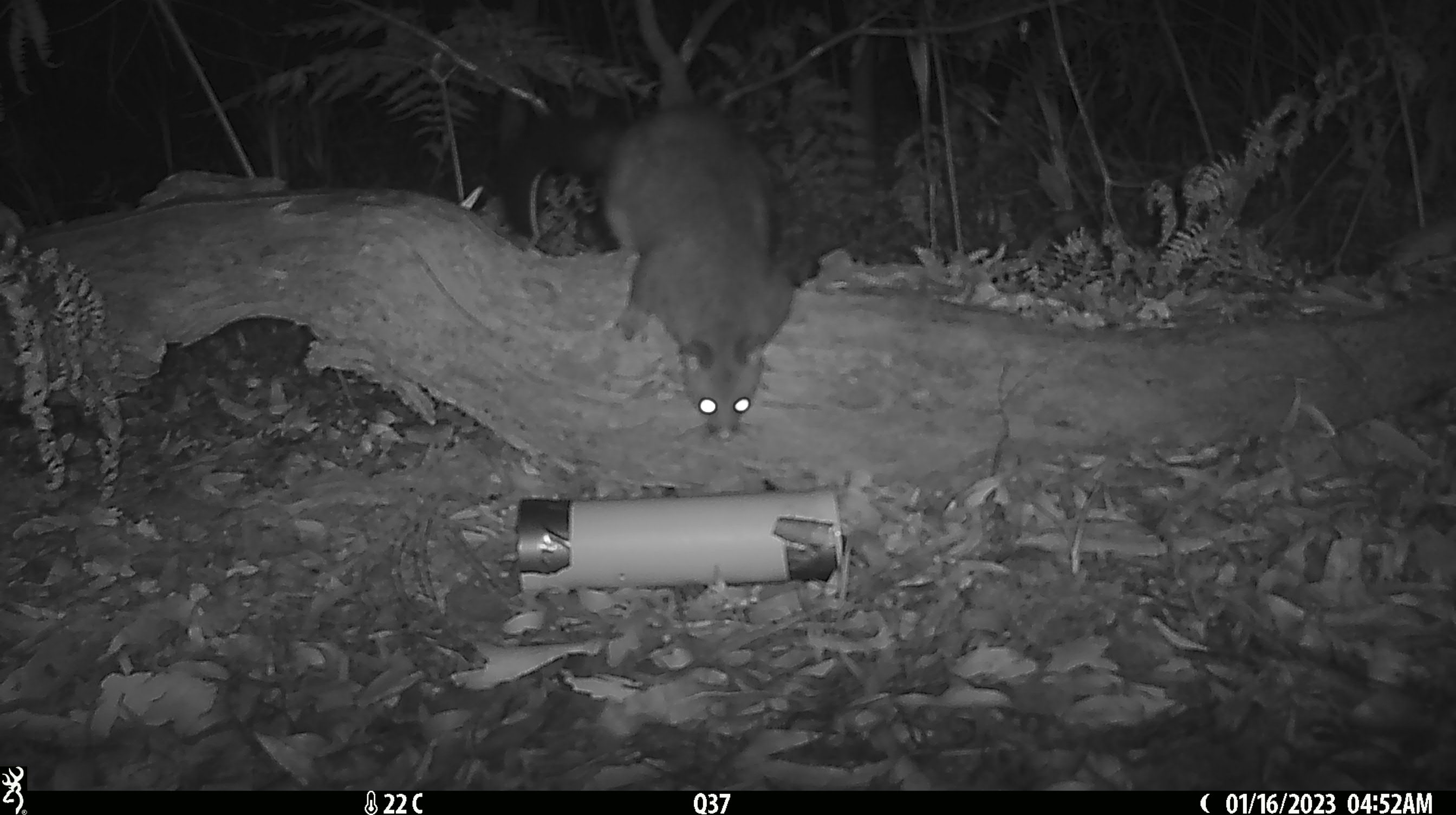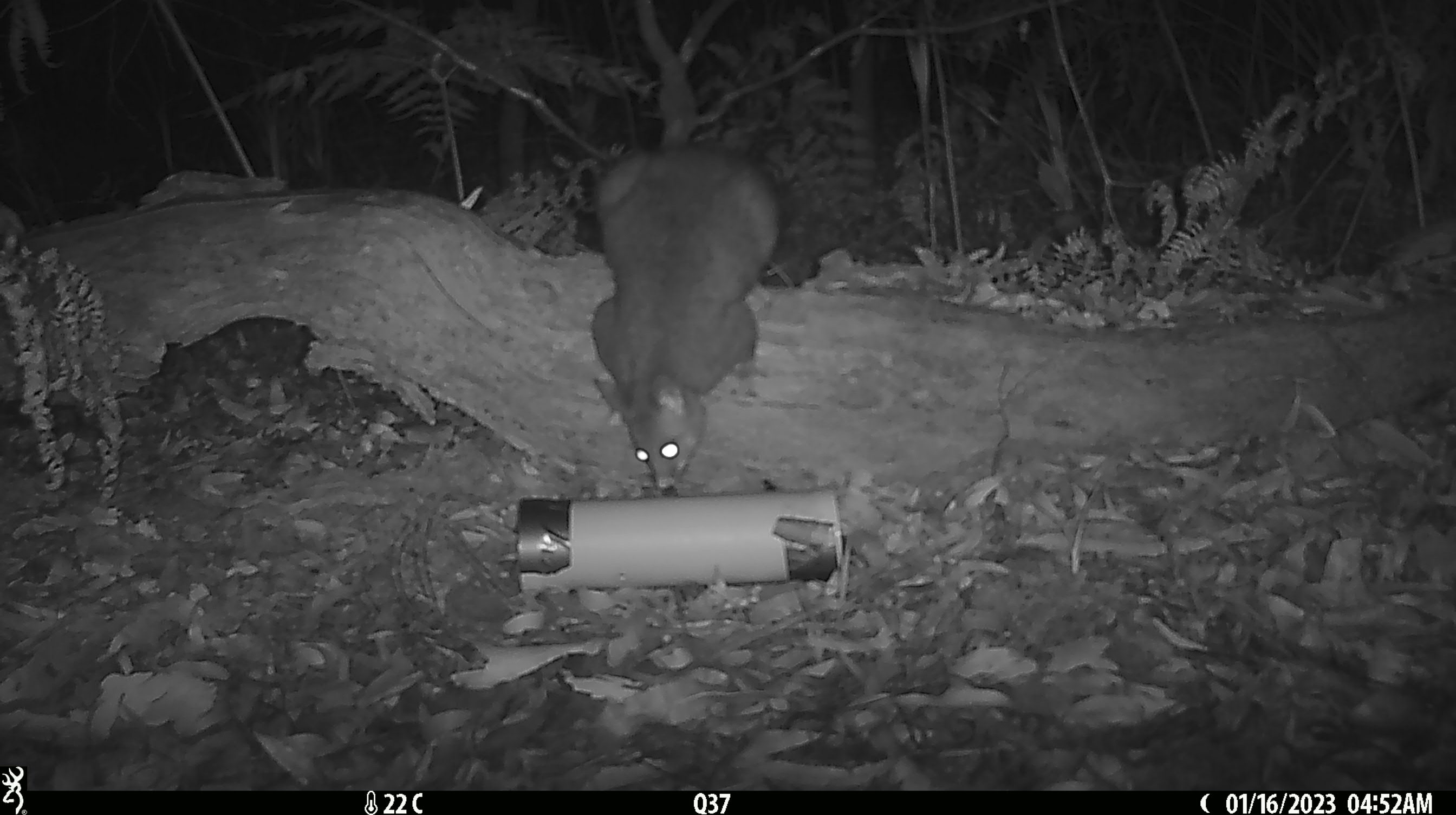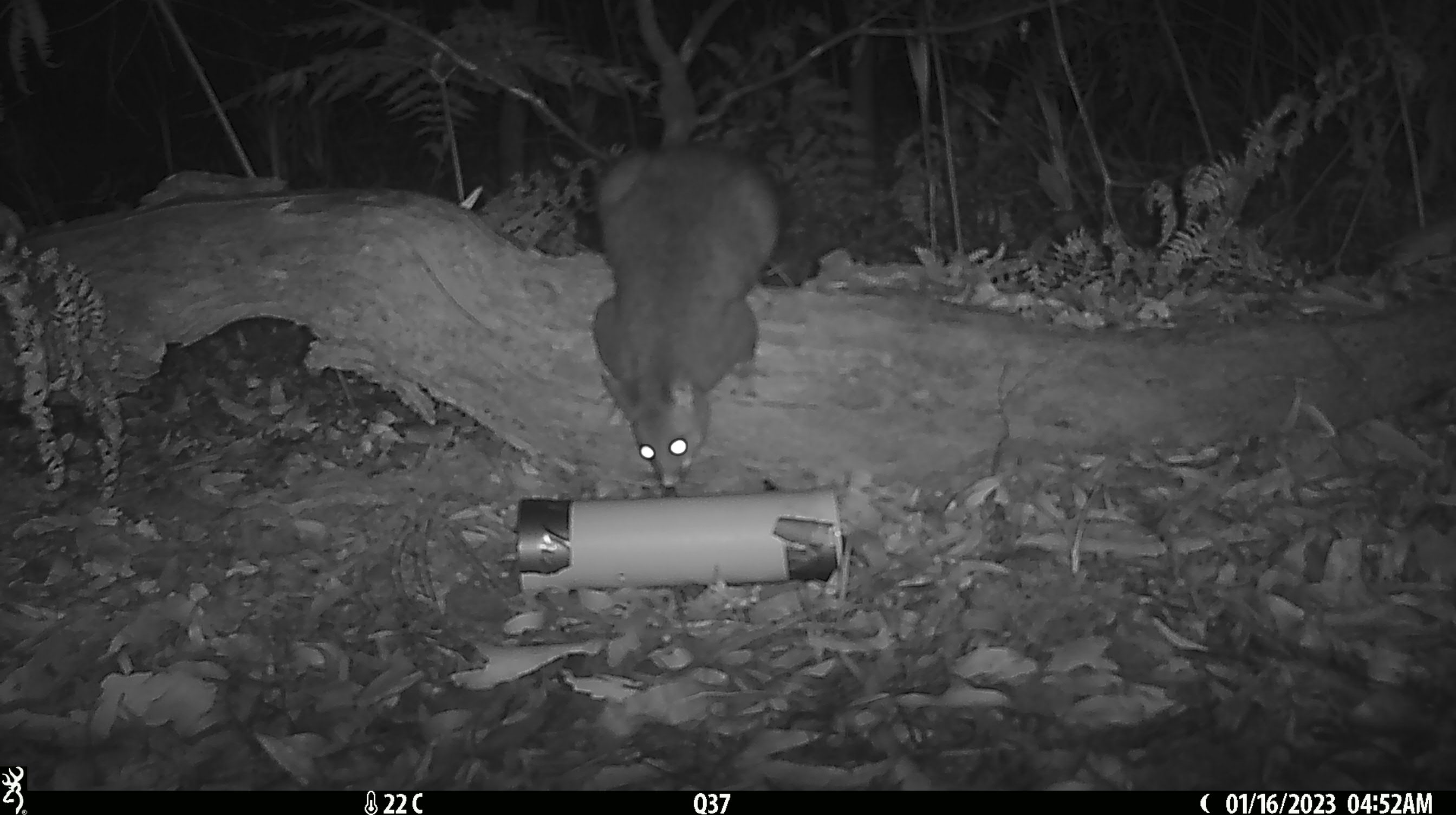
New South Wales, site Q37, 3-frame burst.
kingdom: Animalia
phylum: Chordata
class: Mammalia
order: Diprotodontia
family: Phalangeridae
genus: Trichosurus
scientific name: Trichosurus vulpecula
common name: common brushtail possum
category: possum